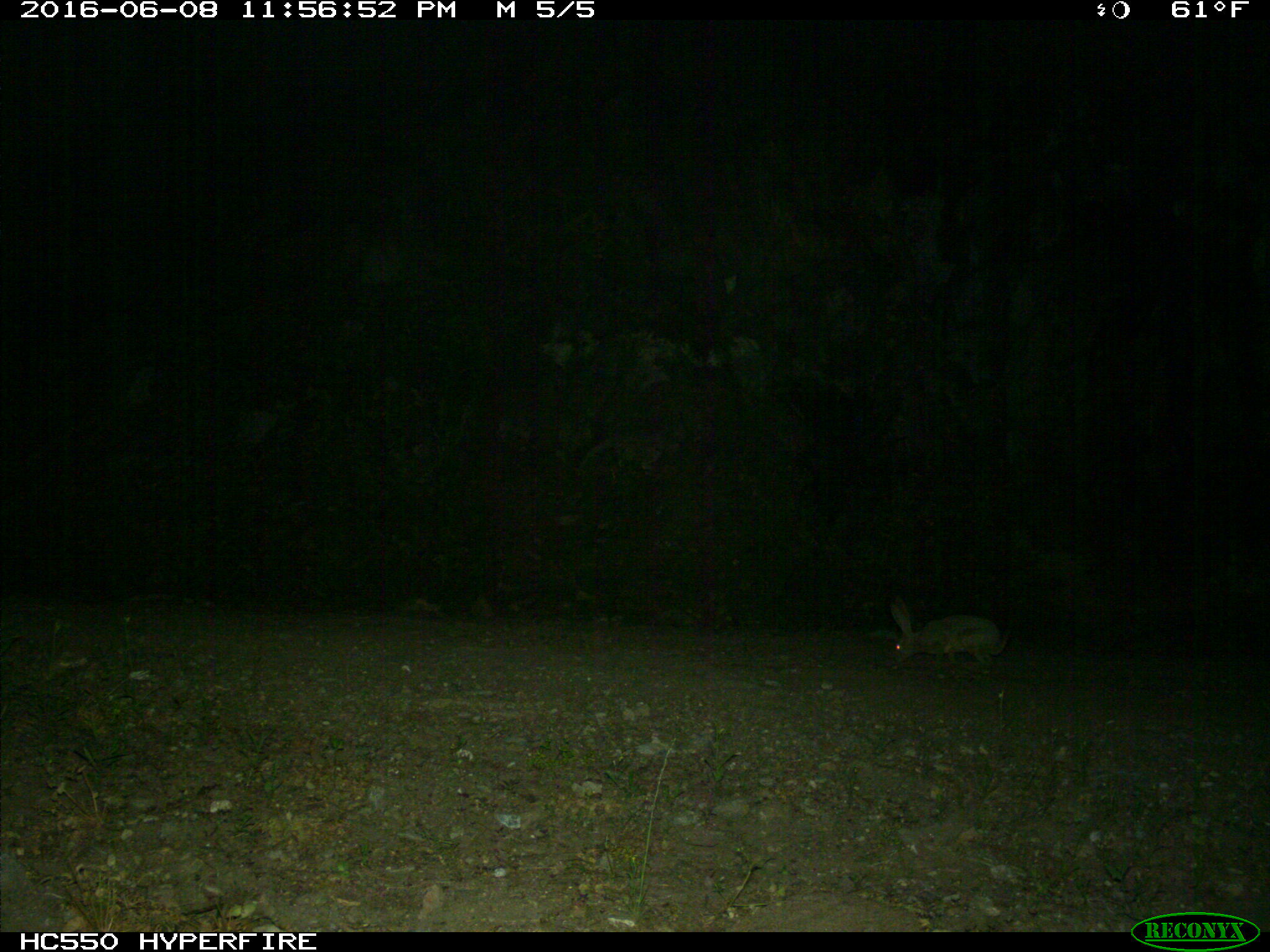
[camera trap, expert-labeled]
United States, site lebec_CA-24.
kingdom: Animalia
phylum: Chordata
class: Mammalia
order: Lagomorpha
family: Leporidae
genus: Lepus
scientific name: Lepus californicus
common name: black-tailed jackrabbit